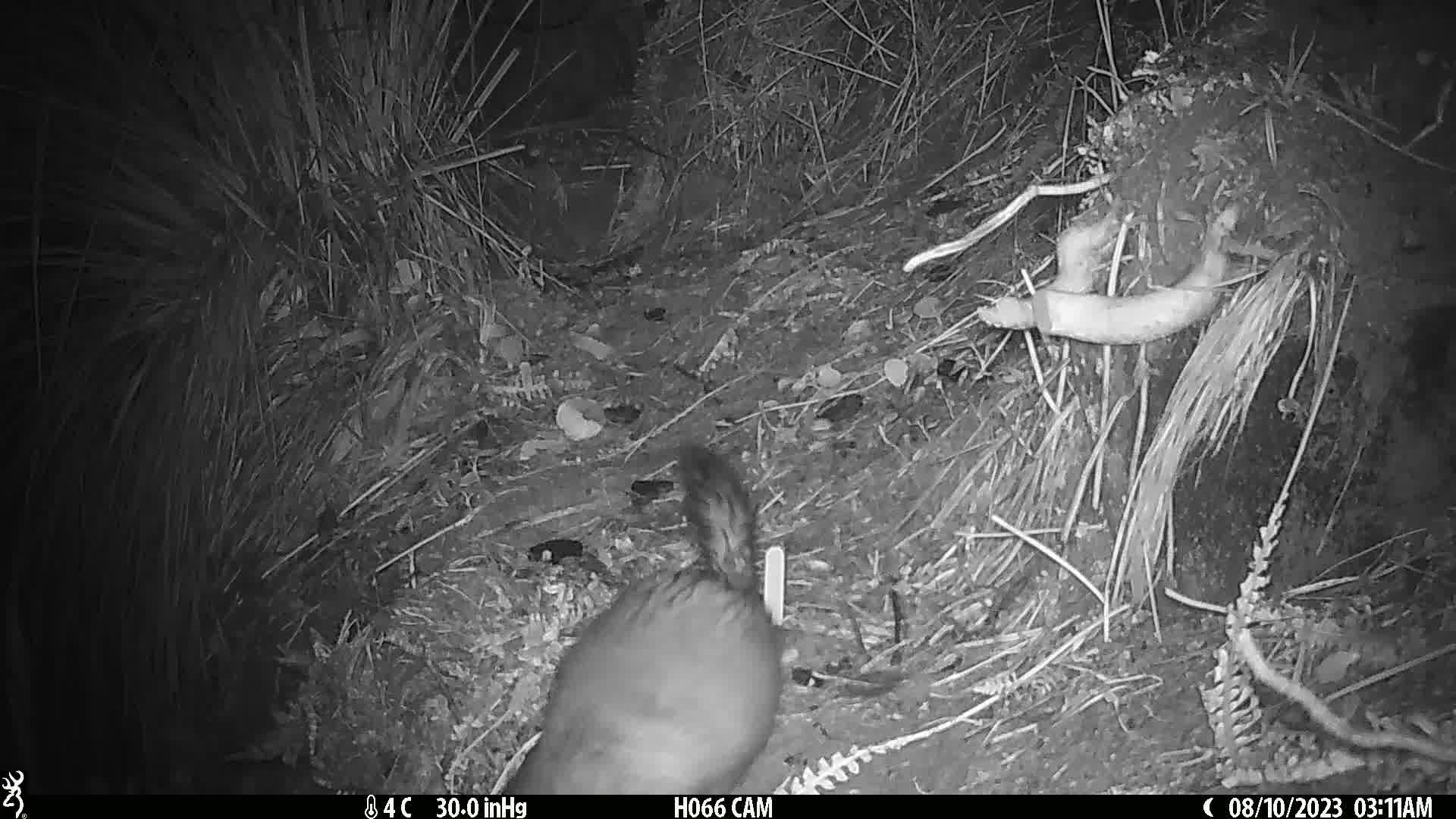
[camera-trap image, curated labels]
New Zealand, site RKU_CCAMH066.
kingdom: Animalia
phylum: Chordata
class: Mammalia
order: Diprotodontia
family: Phalangeridae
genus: Trichosurus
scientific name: Trichosurus vulpecula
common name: common brushtail possum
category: possum